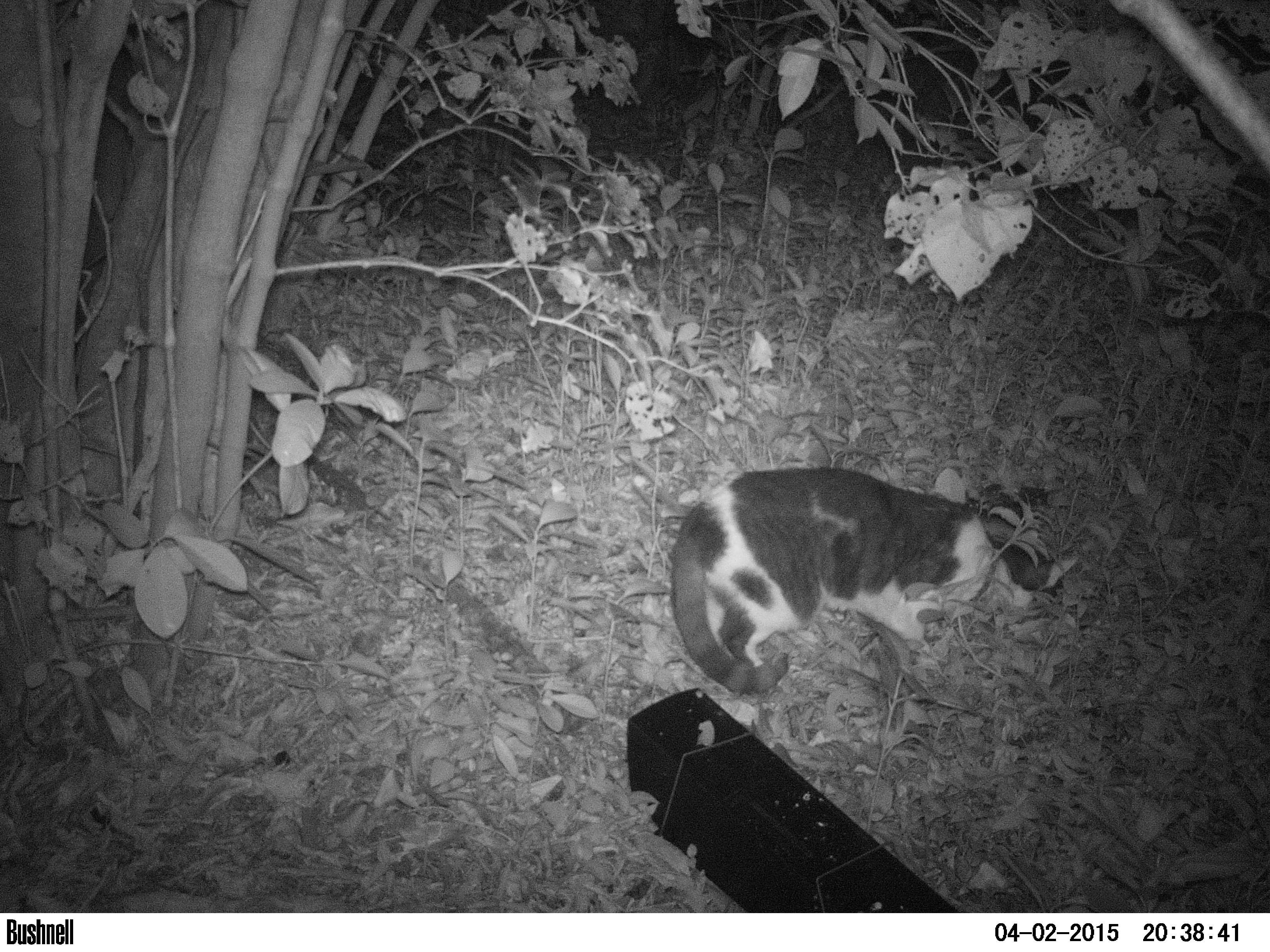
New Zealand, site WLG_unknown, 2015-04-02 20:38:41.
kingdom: Animalia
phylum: Chordata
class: Mammalia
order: Carnivora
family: Felidae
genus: Felis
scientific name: Felis catus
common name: domestic cat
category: cat